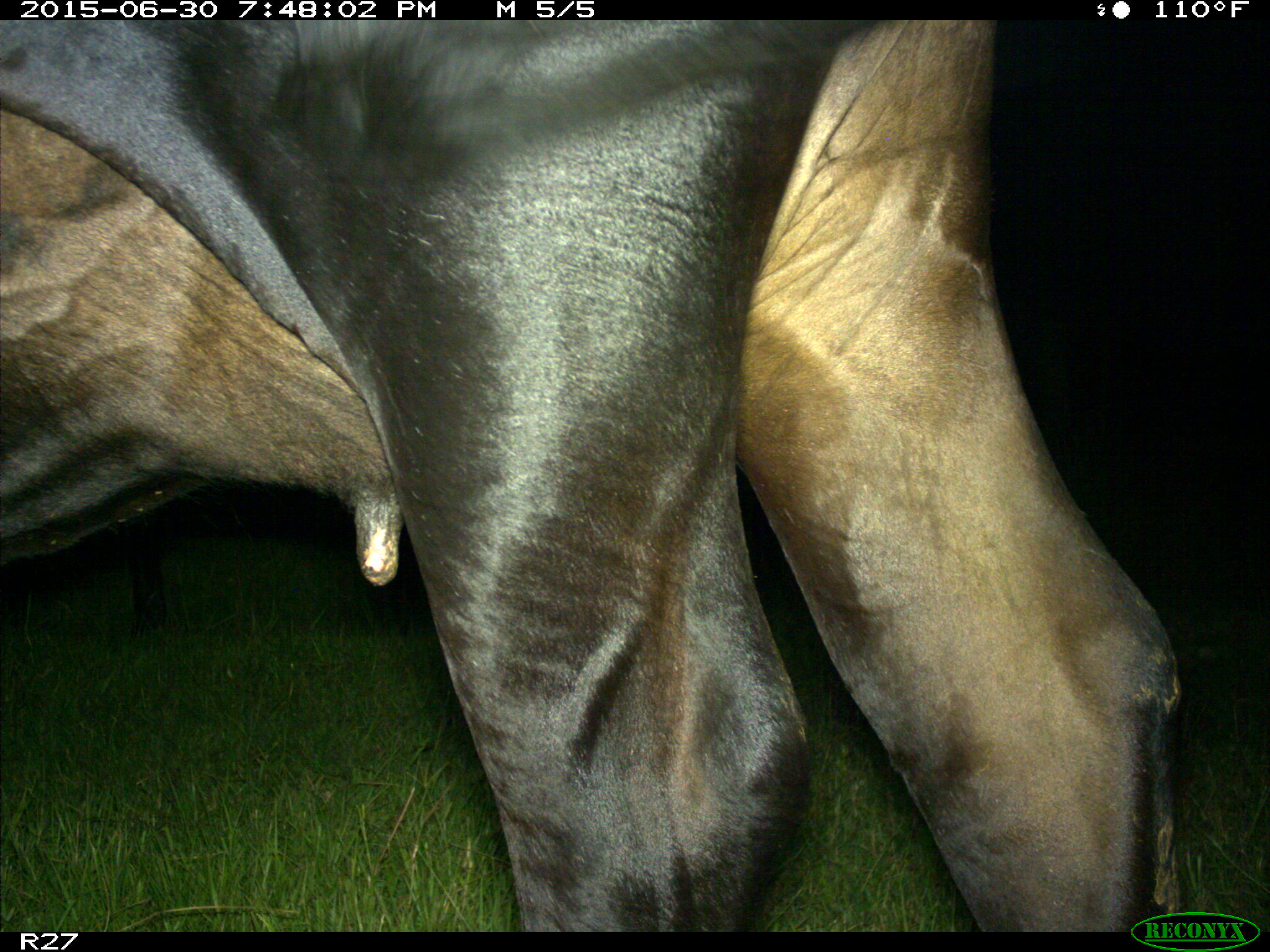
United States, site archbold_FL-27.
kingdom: Animalia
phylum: Chordata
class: Mammalia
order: Artiodactyla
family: Bovidae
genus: Bos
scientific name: Bos taurus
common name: domestic cow